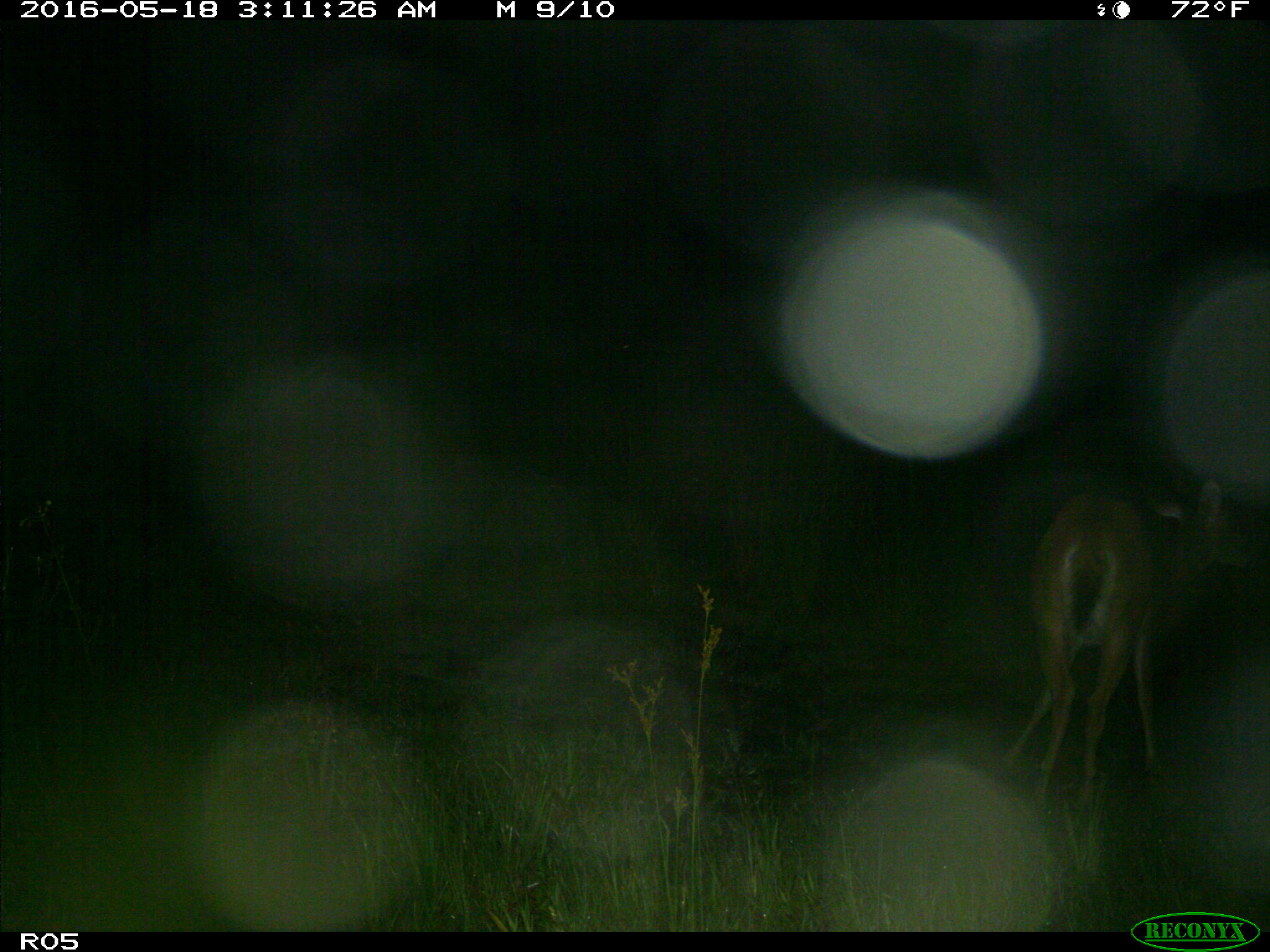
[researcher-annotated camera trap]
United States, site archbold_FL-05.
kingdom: Animalia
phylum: Chordata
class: Mammalia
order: Artiodactyla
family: Cervidae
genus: Odocoileus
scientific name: Odocoileus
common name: deer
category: unidentified deer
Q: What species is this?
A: Unidentified deer (deer) (Odocoileus).